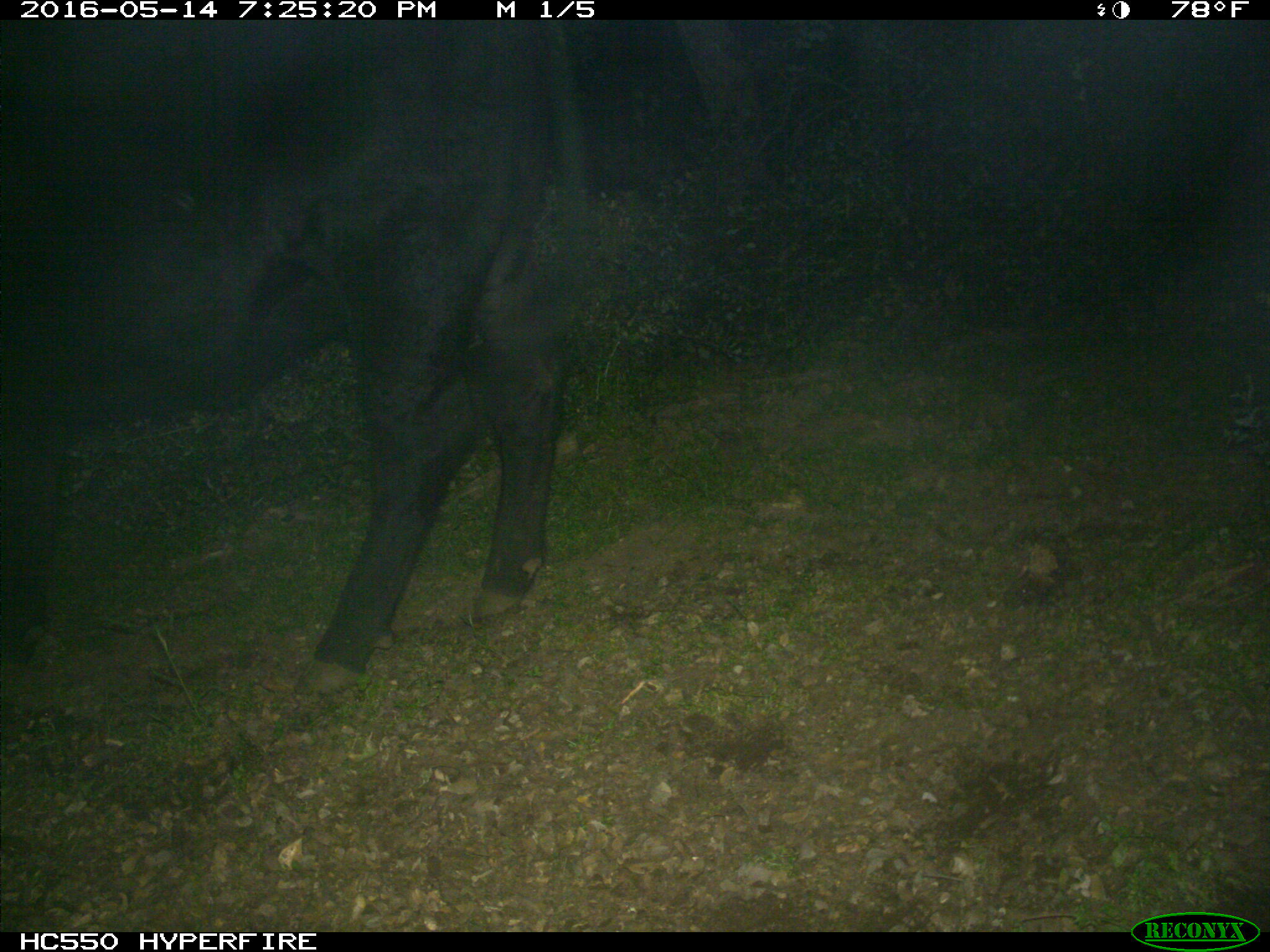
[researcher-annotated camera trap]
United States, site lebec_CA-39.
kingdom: Animalia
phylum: Chordata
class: Mammalia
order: Artiodactyla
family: Bovidae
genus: Bos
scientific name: Bos taurus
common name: domestic cow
Bos taurus (domestic cow).